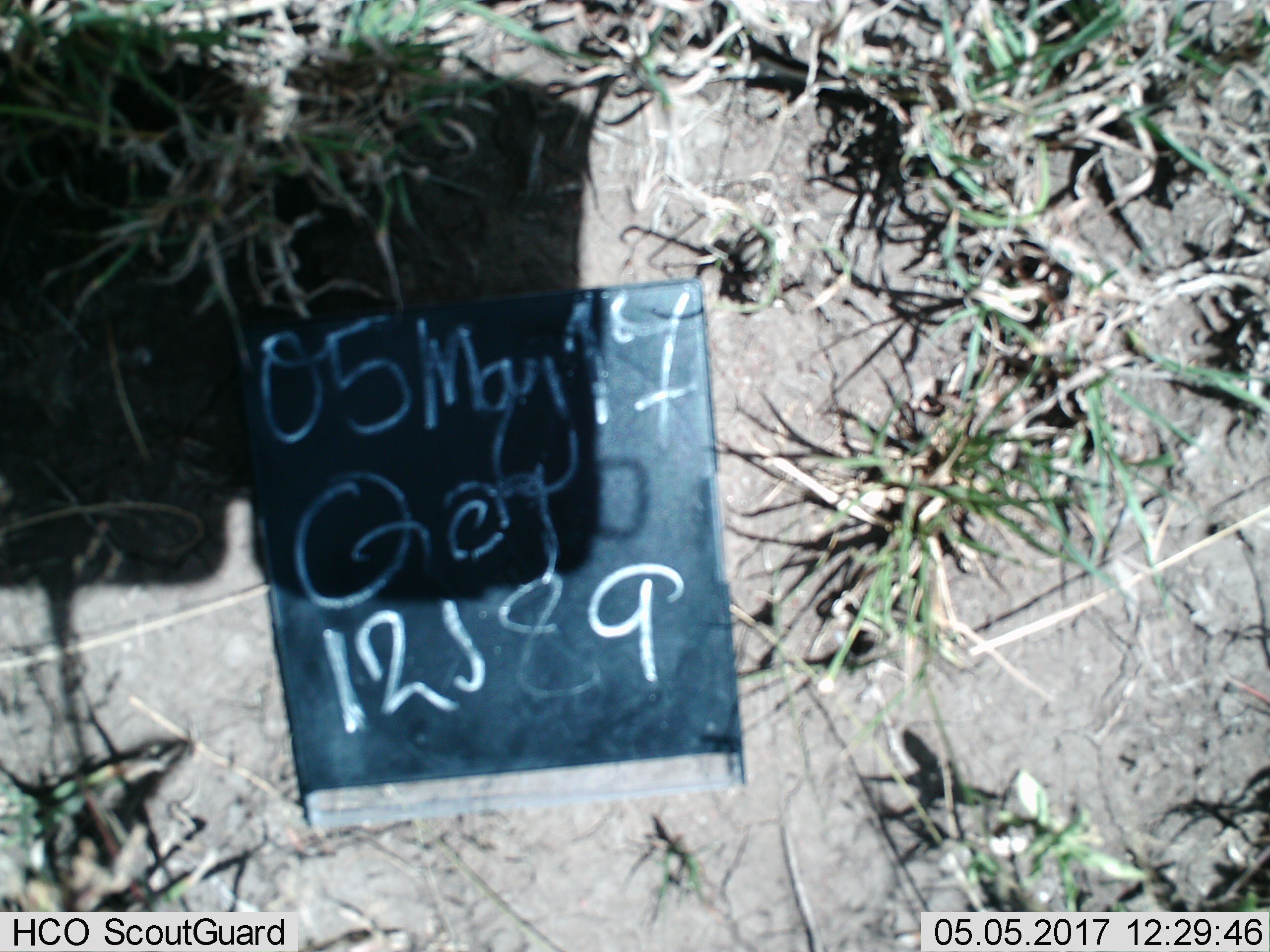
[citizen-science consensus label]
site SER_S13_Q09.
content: unidentified animal